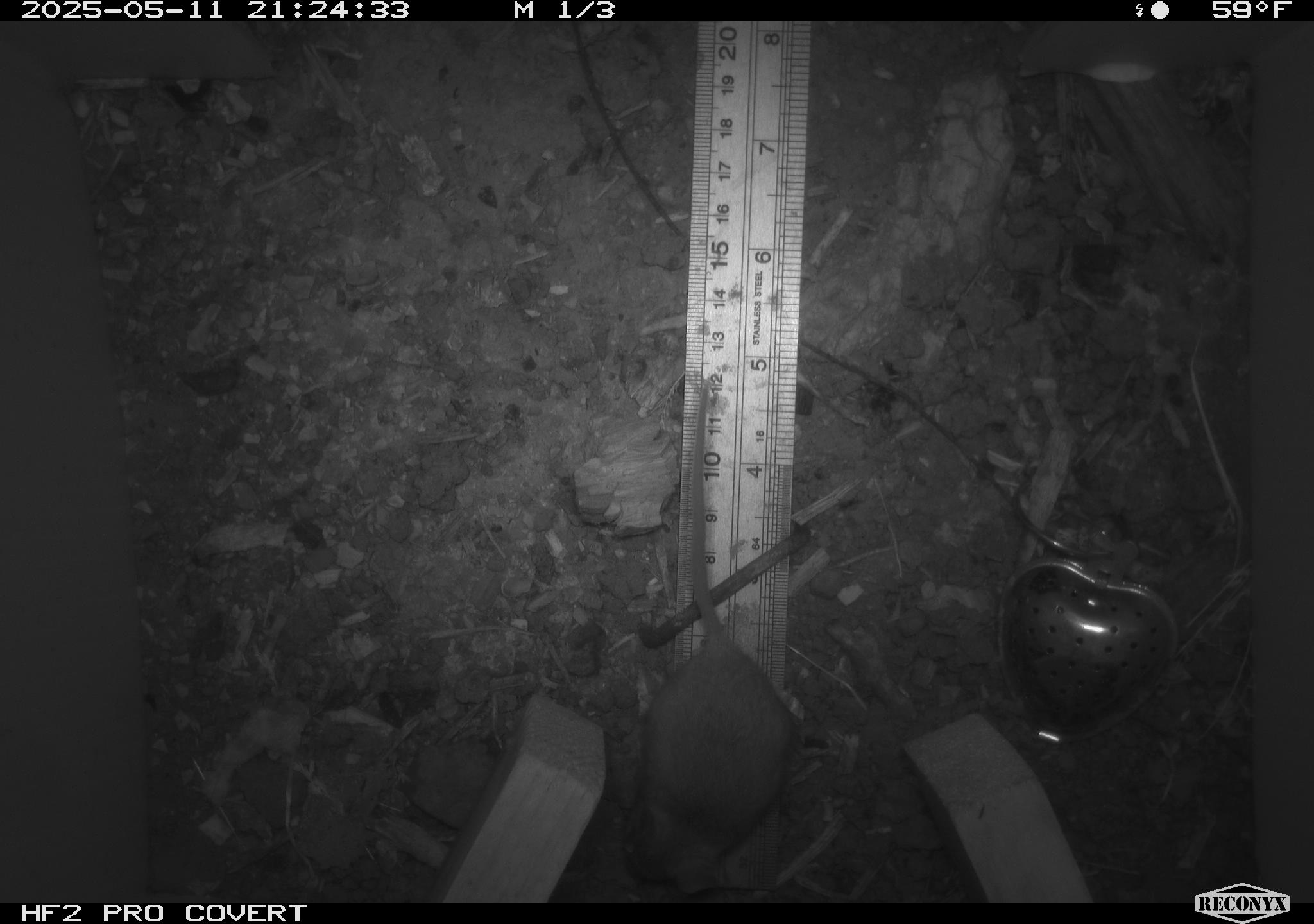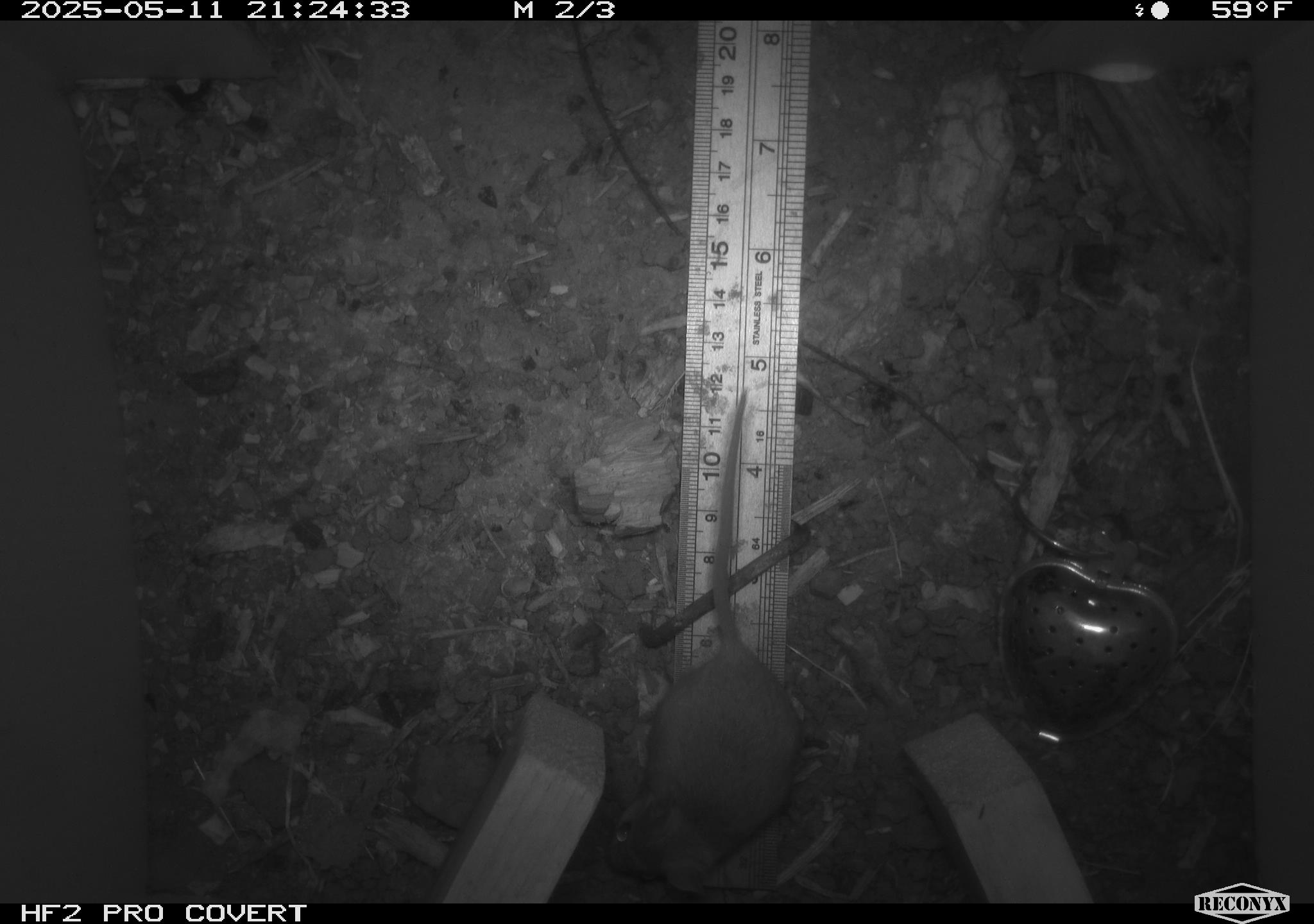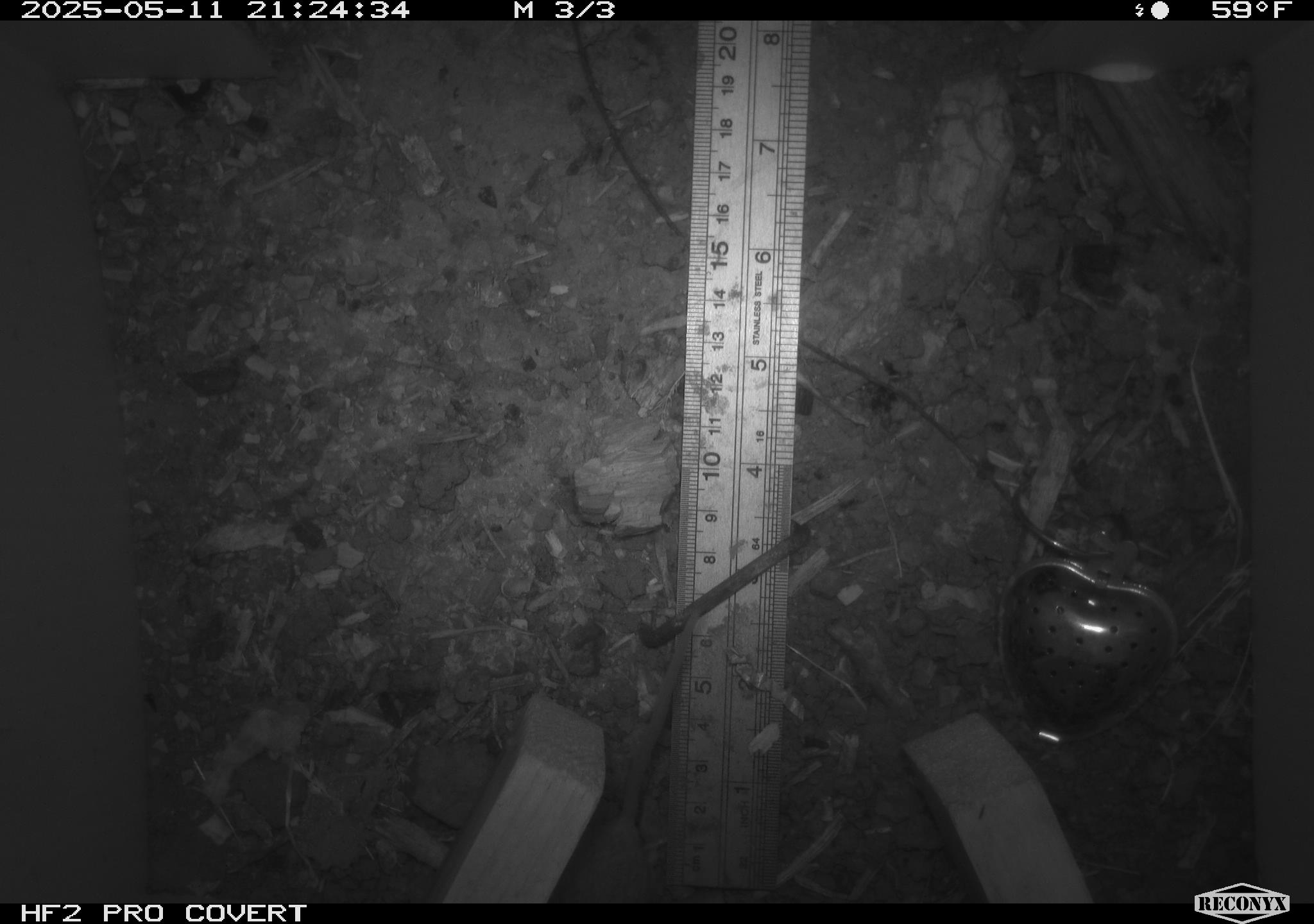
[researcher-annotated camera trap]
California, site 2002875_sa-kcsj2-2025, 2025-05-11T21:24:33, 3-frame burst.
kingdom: Animalia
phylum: Chordata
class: Mammalia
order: Rodentia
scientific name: Rodentia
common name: rodent